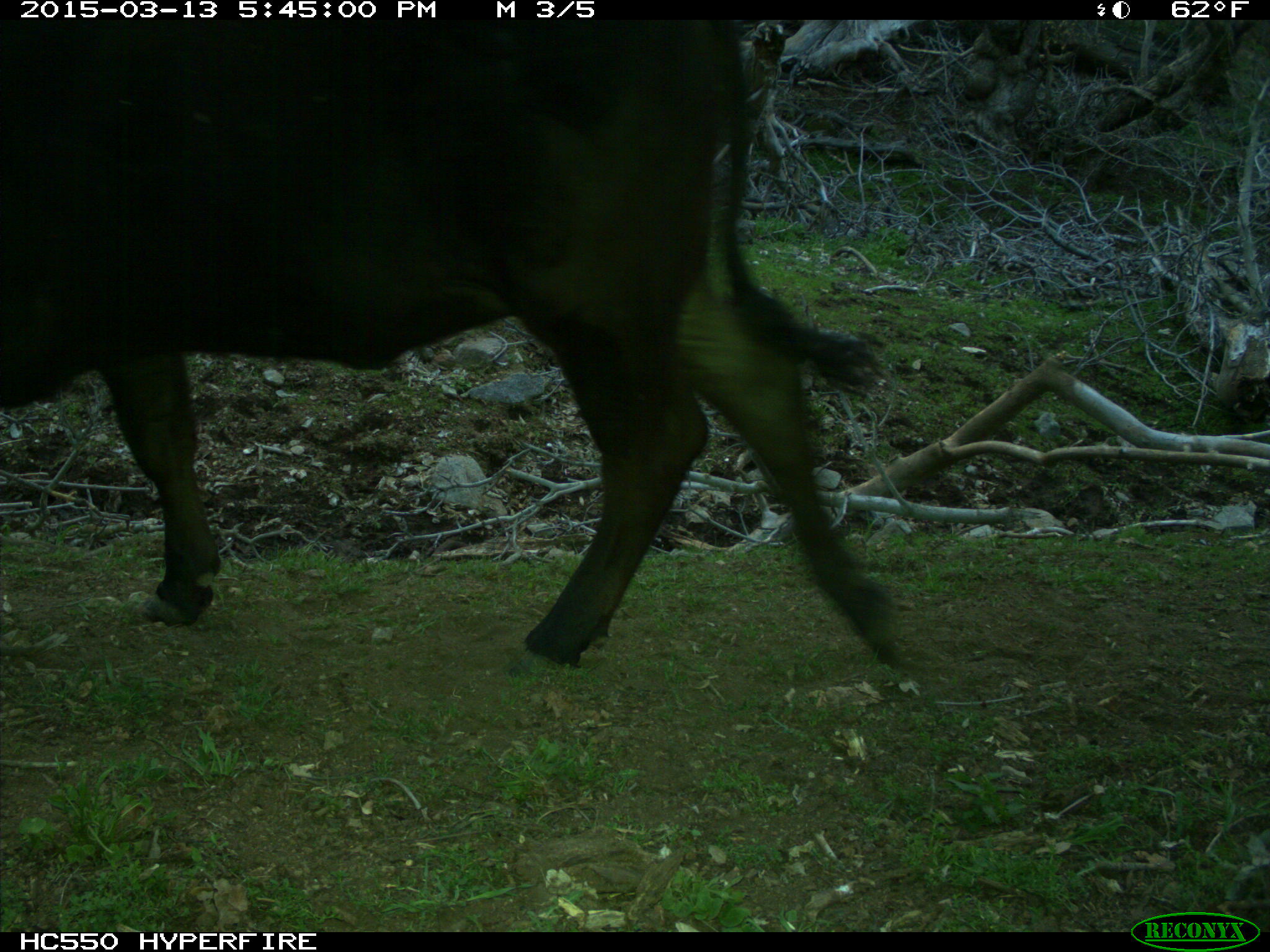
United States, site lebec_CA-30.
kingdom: Animalia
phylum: Chordata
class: Mammalia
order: Artiodactyla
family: Bovidae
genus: Bos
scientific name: Bos taurus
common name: domestic cow